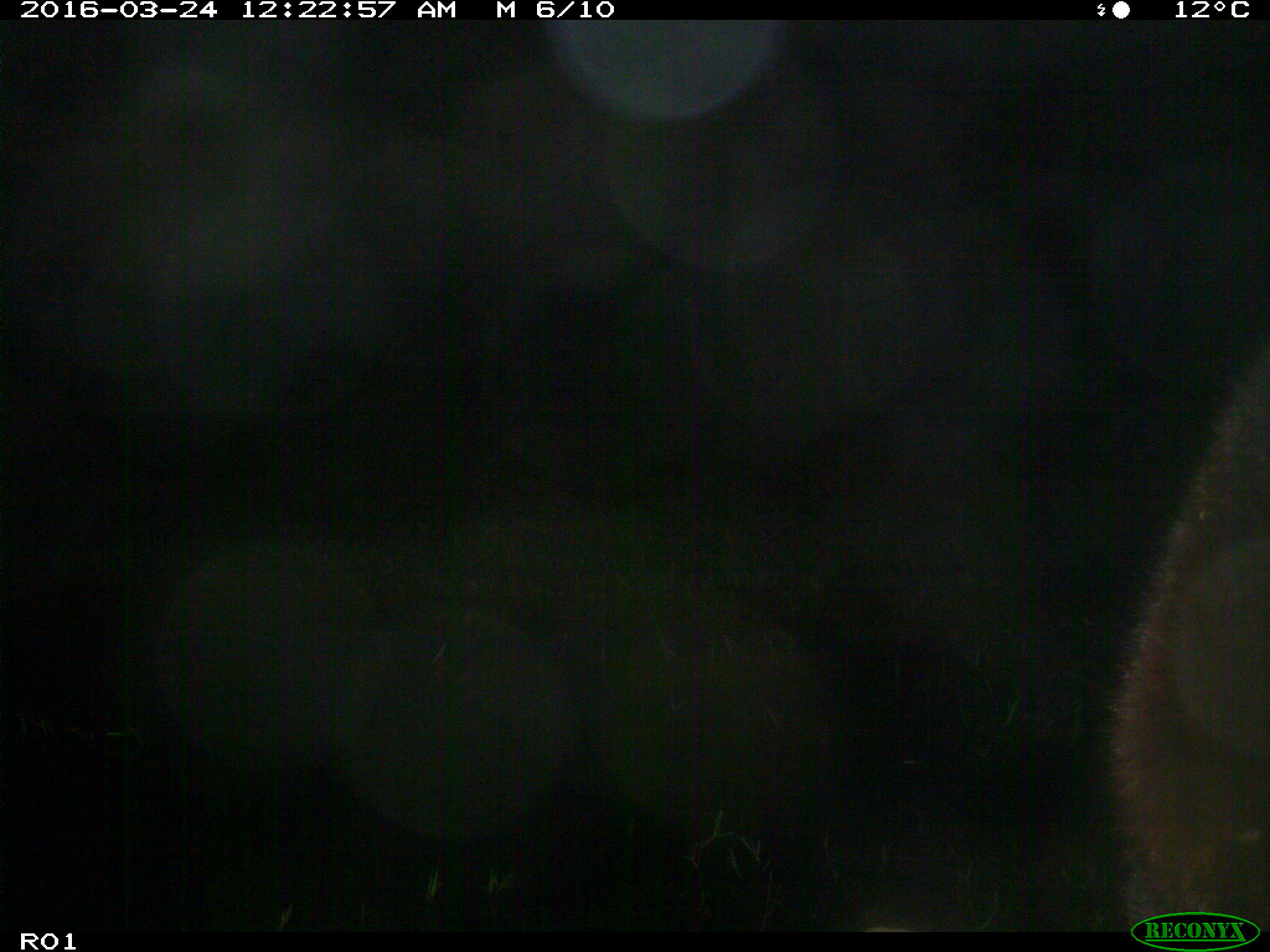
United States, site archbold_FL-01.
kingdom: Animalia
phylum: Chordata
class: Mammalia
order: Artiodactyla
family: Bovidae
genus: Bos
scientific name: Bos taurus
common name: domestic cow